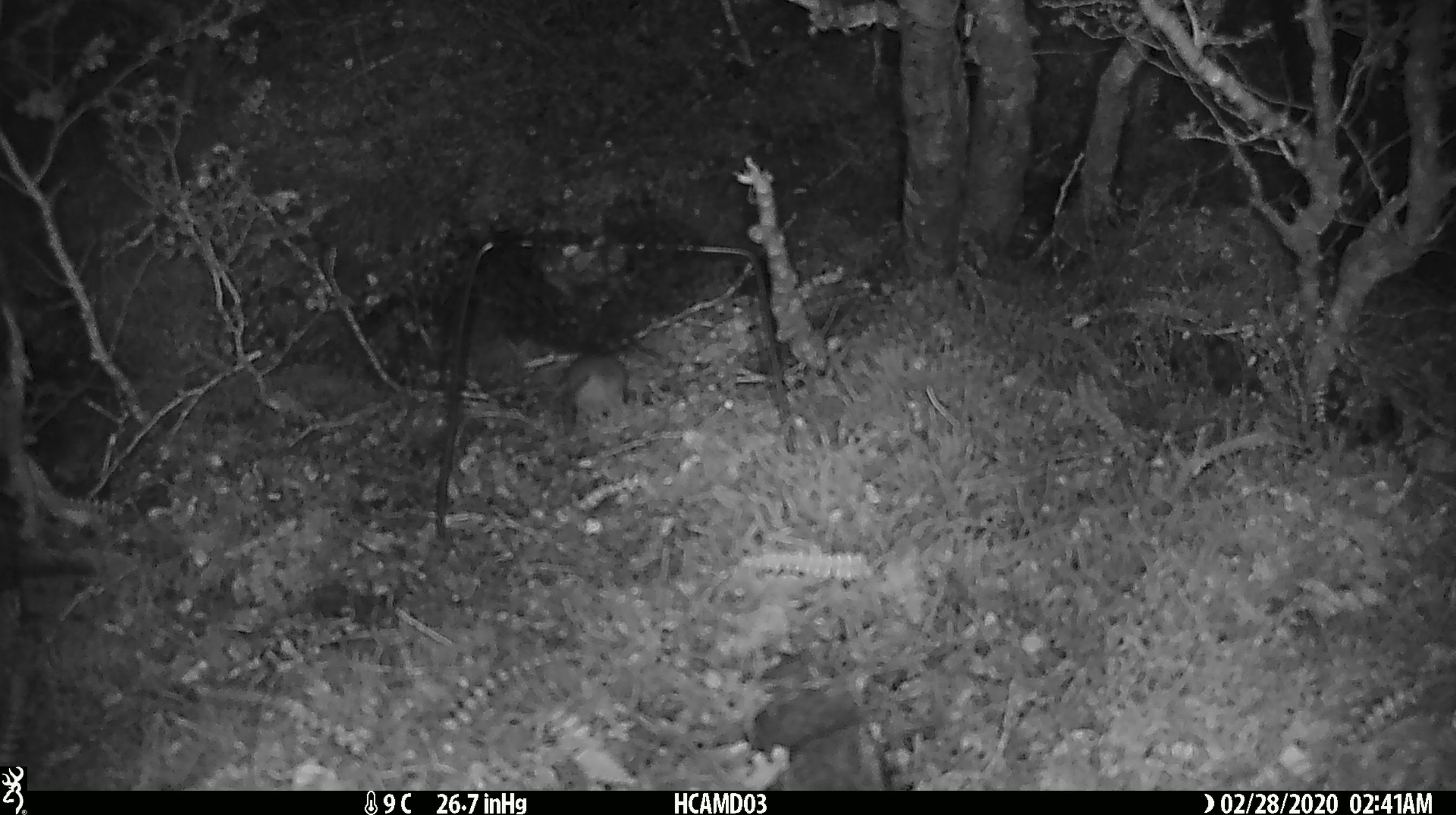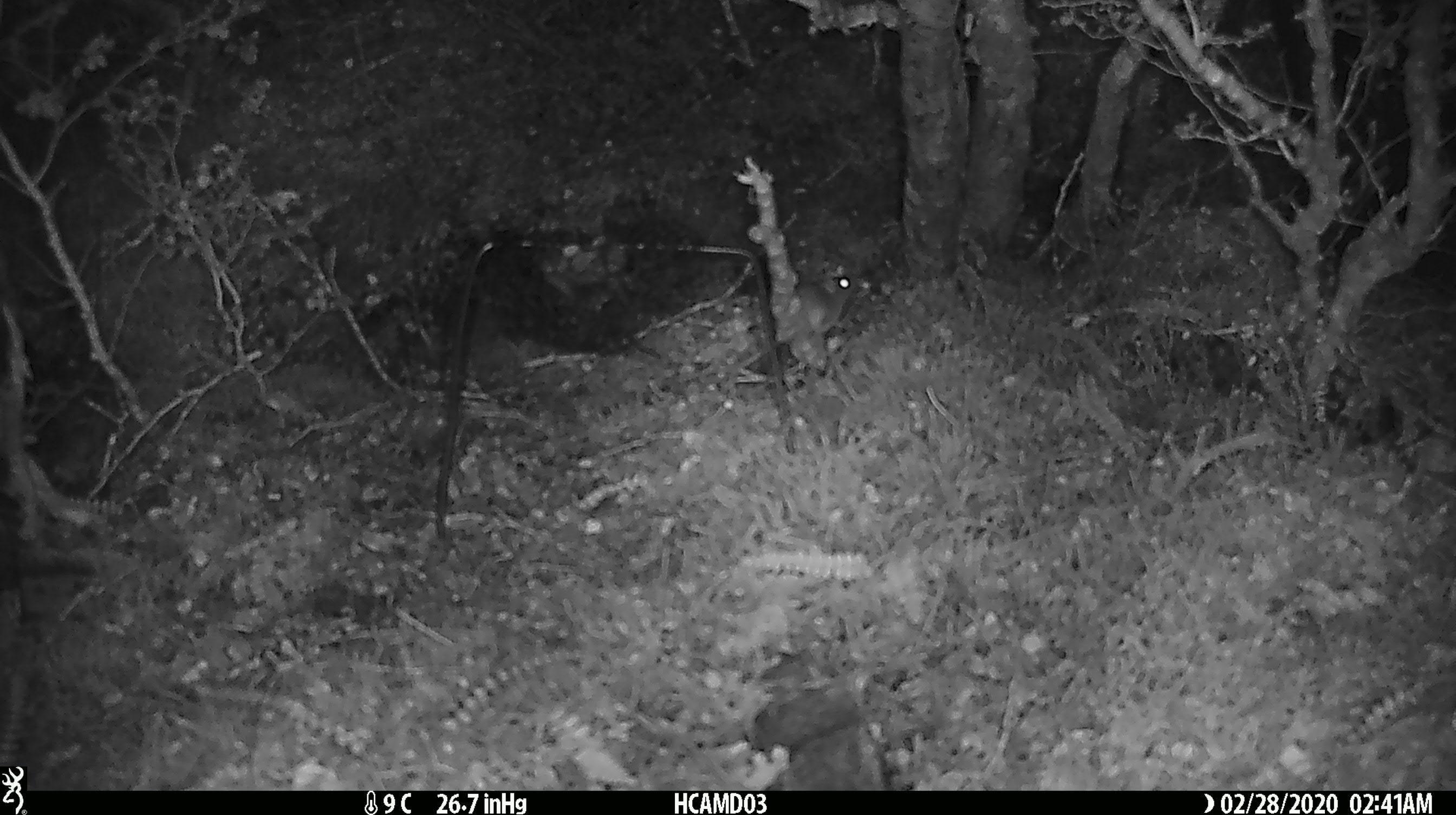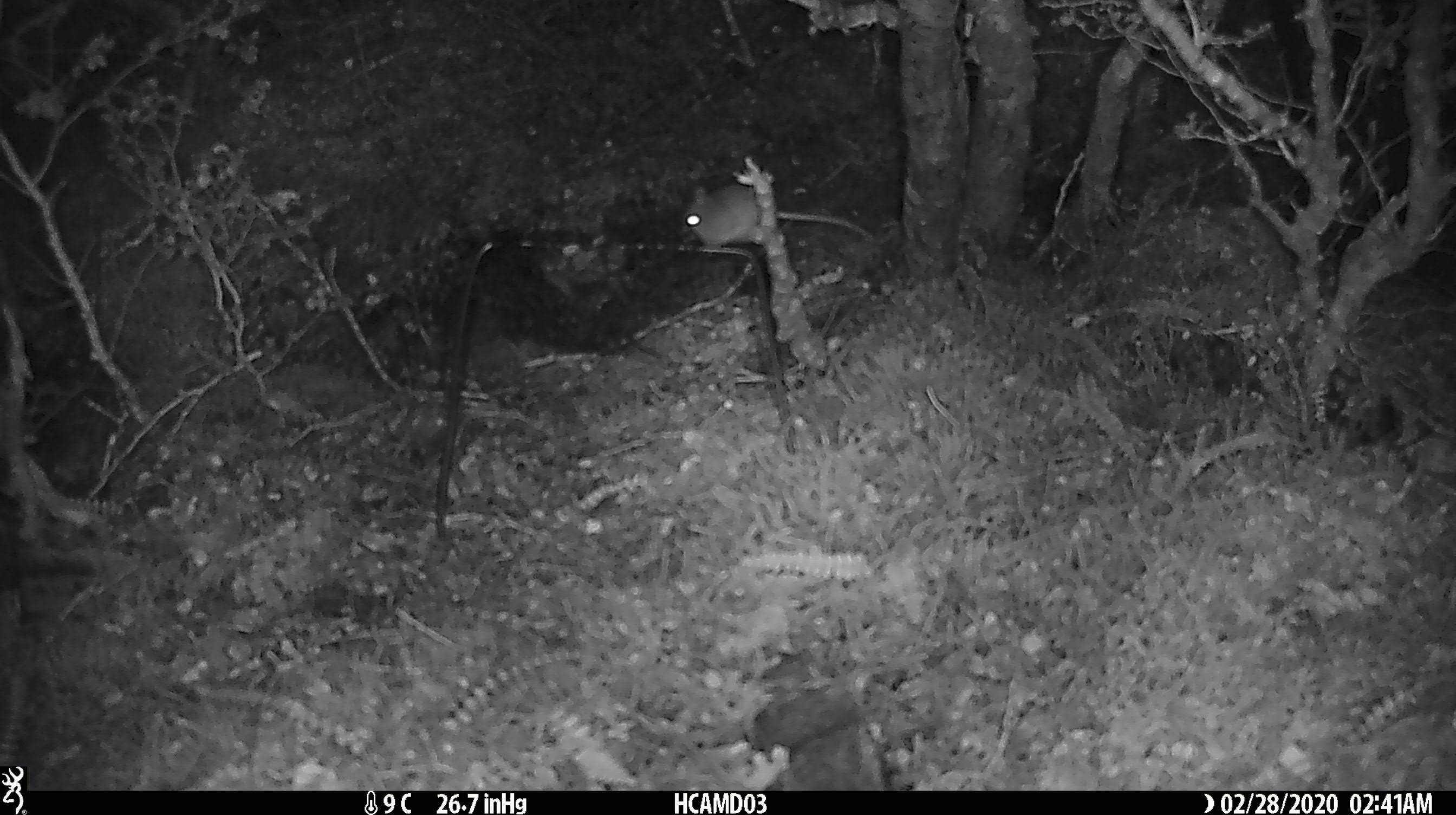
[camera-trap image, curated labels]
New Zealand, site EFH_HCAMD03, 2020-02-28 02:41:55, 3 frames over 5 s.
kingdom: Animalia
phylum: Chordata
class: Mammalia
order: Rodentia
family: Muridae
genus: Mus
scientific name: Mus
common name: mouse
Mouse (Mus).